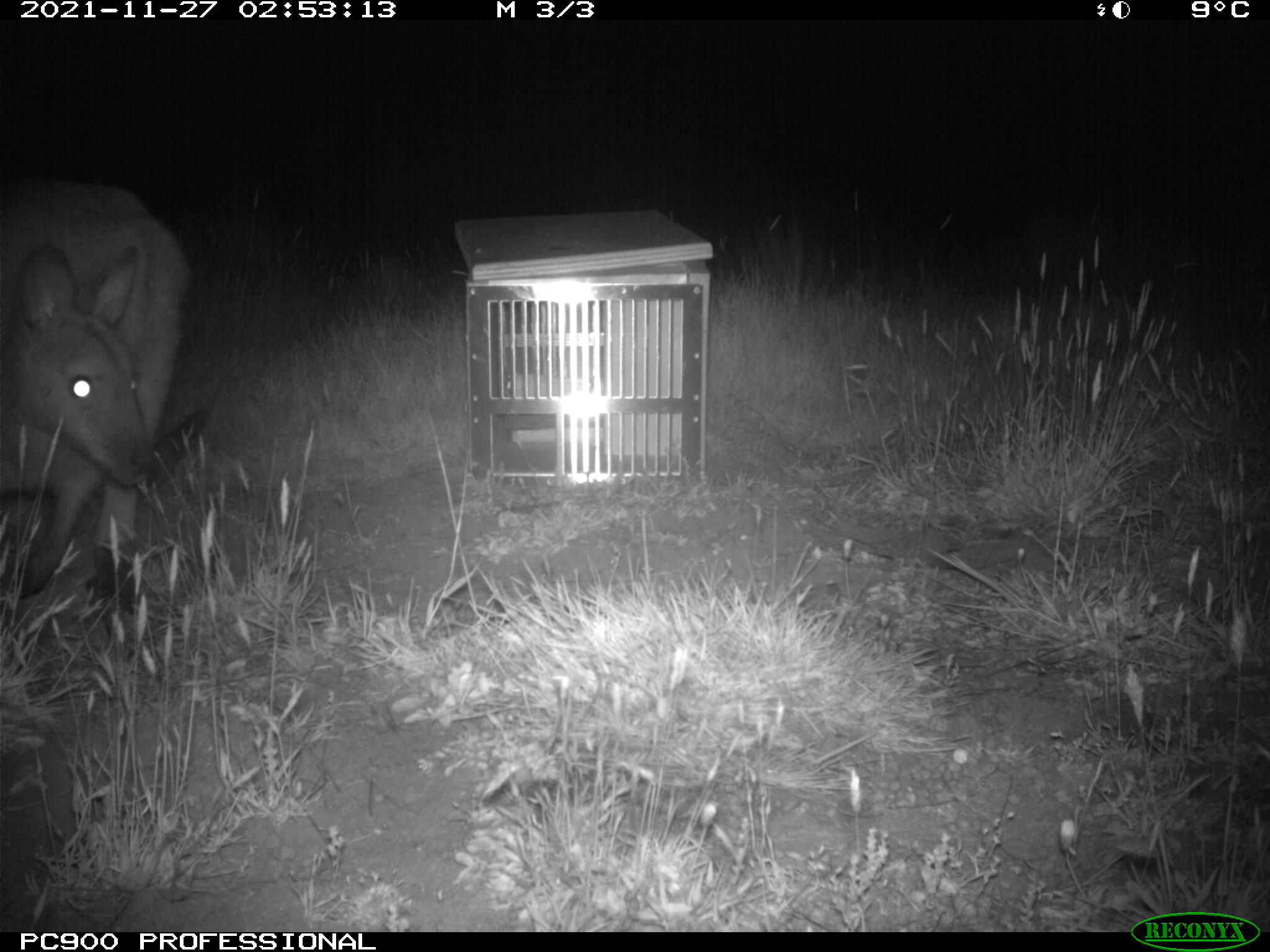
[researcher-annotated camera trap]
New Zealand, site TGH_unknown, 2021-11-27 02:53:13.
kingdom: Animalia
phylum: Chordata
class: Mammalia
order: Diprotodontia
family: Macropodidae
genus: Notamacropus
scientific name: Notamacropus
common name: wallaby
Wallaby (Notamacropus).